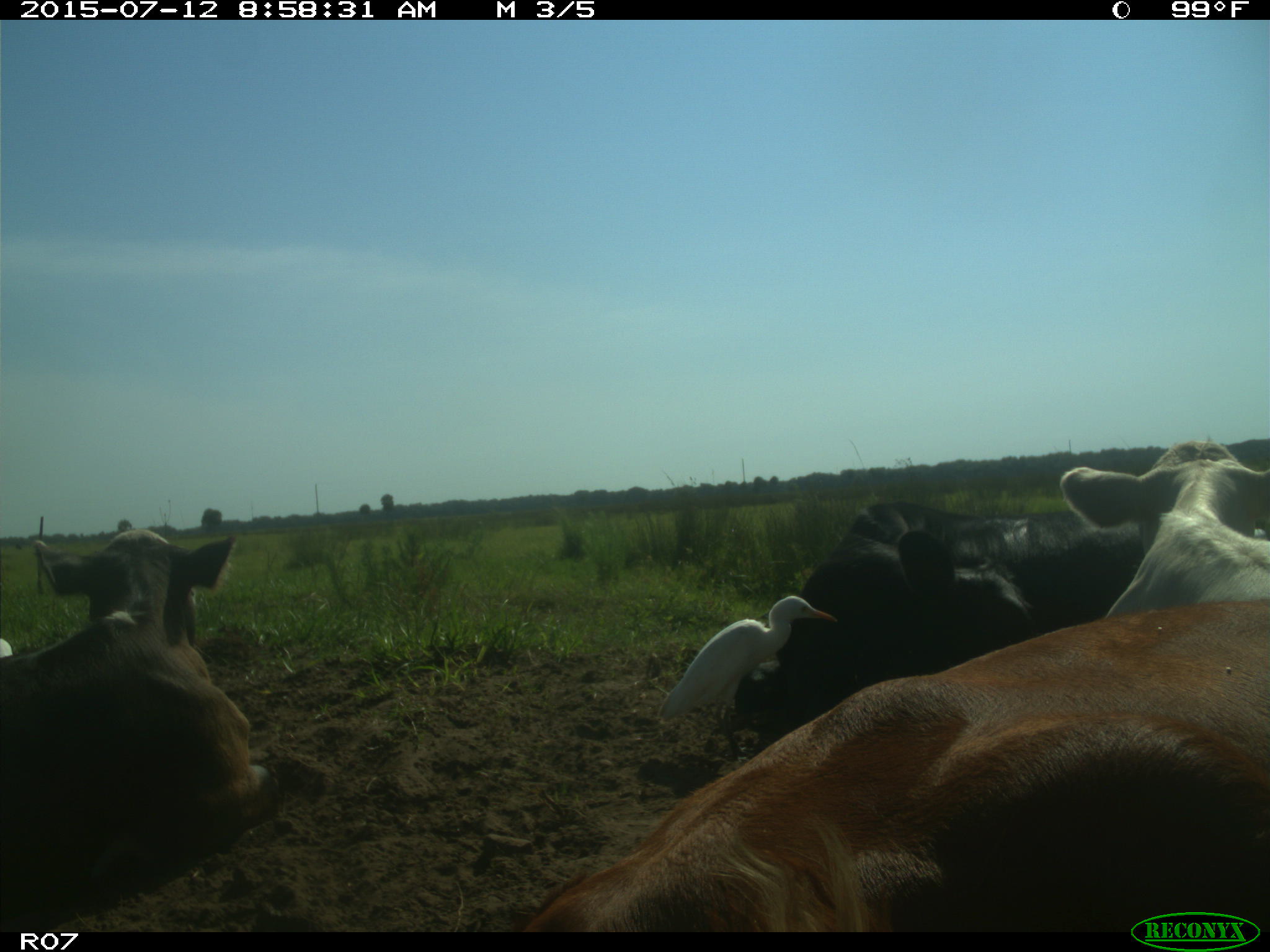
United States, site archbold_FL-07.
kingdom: Animalia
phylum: Chordata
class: Mammalia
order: Artiodactyla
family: Bovidae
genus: Bos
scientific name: Bos taurus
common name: domestic cow